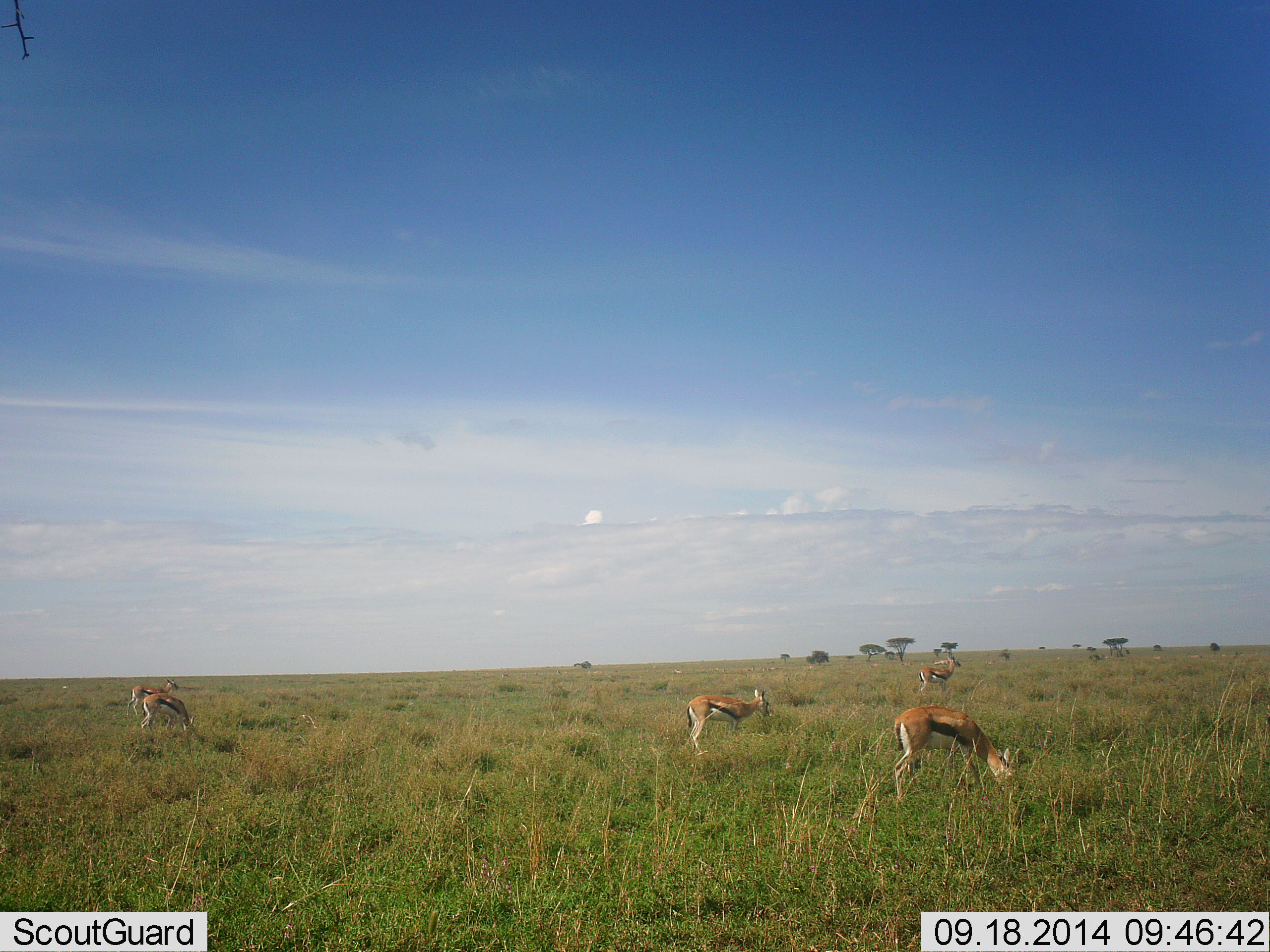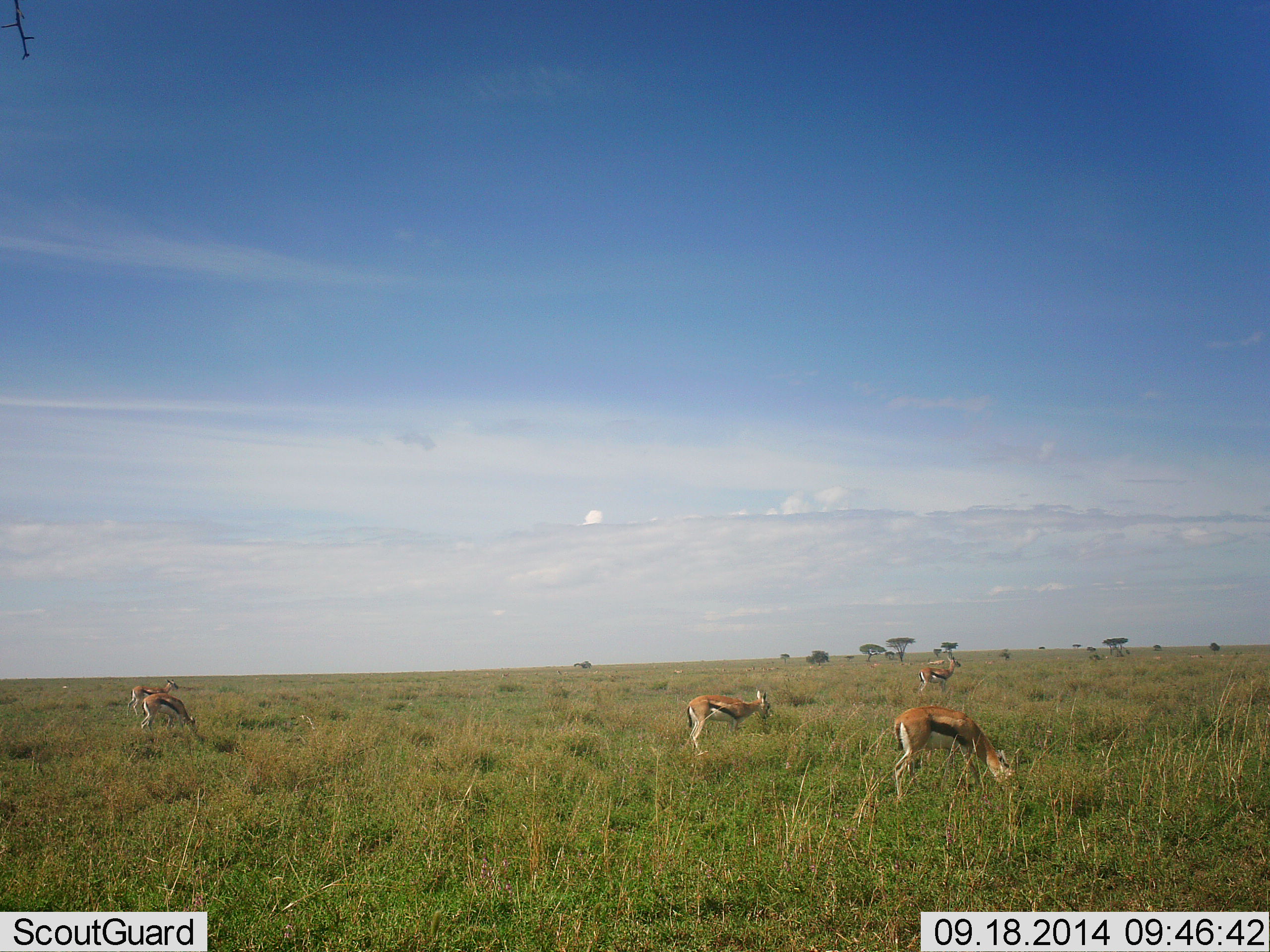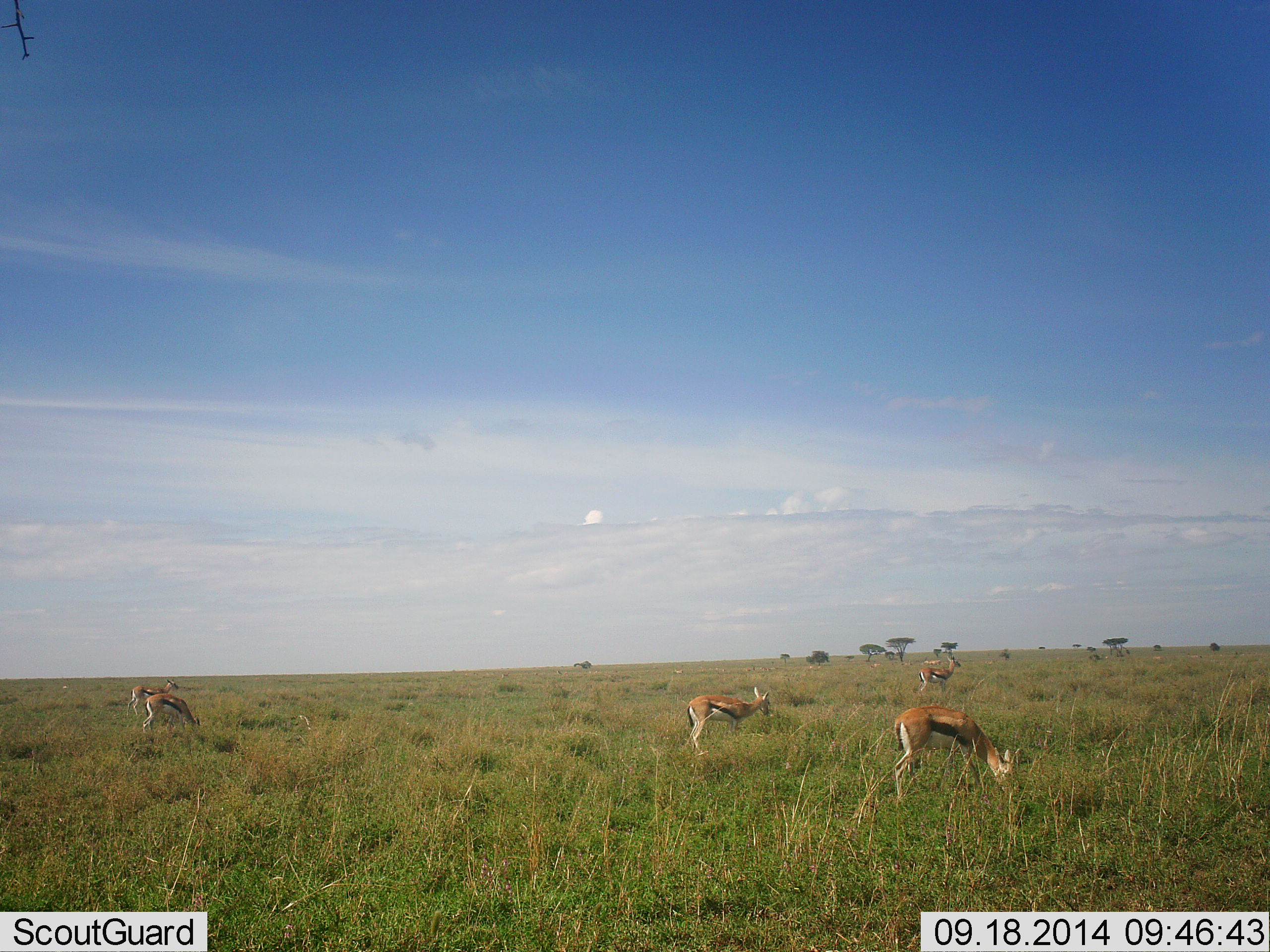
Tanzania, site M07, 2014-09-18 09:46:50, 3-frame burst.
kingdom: Animalia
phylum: Chordata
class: Mammalia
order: Artiodactyla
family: Bovidae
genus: Eudorcas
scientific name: Eudorcas thomsonii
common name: thomson's gazelle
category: gazellethomsons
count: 5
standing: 30%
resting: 0%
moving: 10%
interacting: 0%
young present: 0%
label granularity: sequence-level